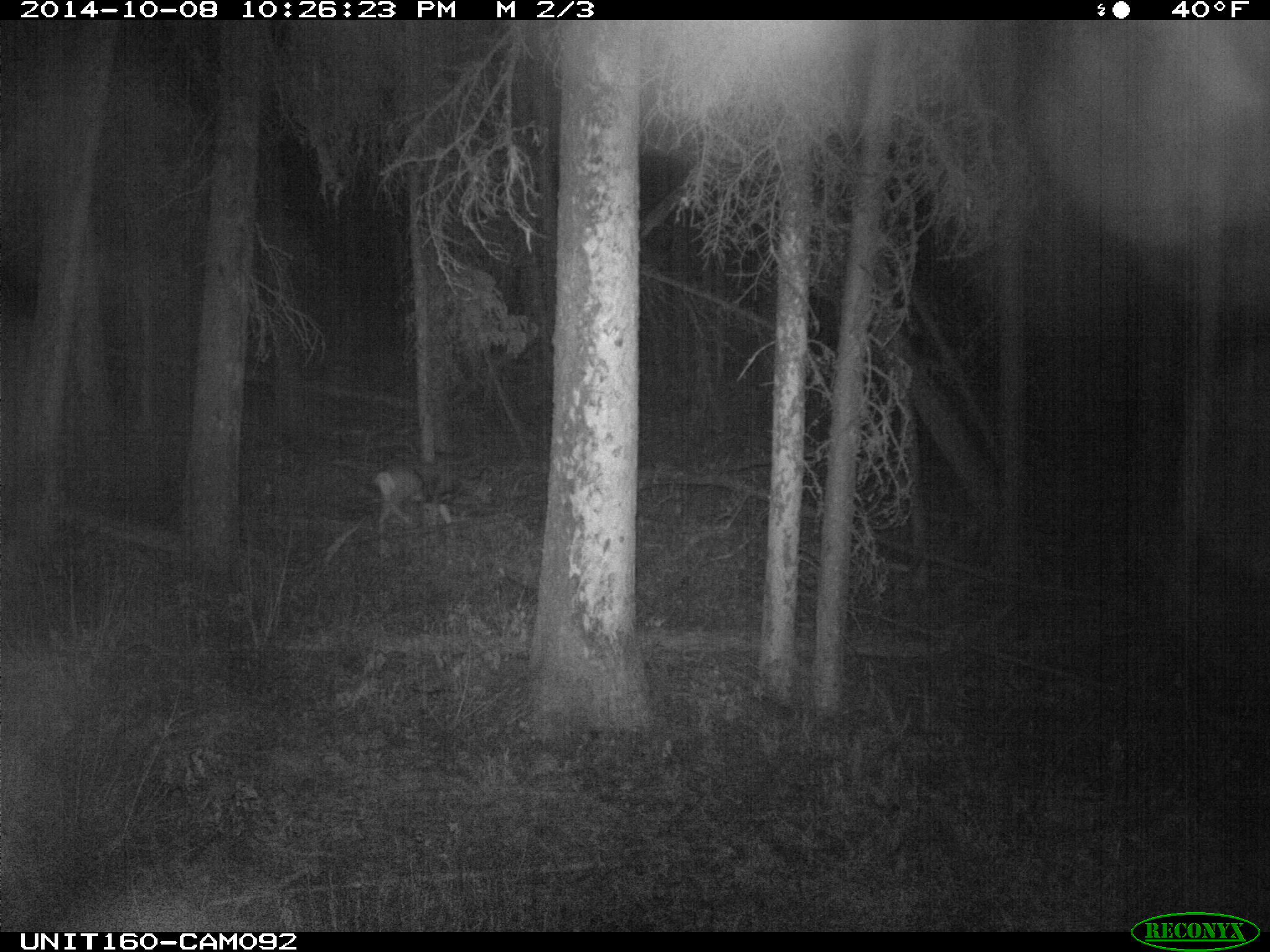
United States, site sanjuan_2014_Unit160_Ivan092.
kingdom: Animalia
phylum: Chordata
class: Mammalia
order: Artiodactyla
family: Cervidae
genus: Odocoileus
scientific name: Odocoileus hemionus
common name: mule deer